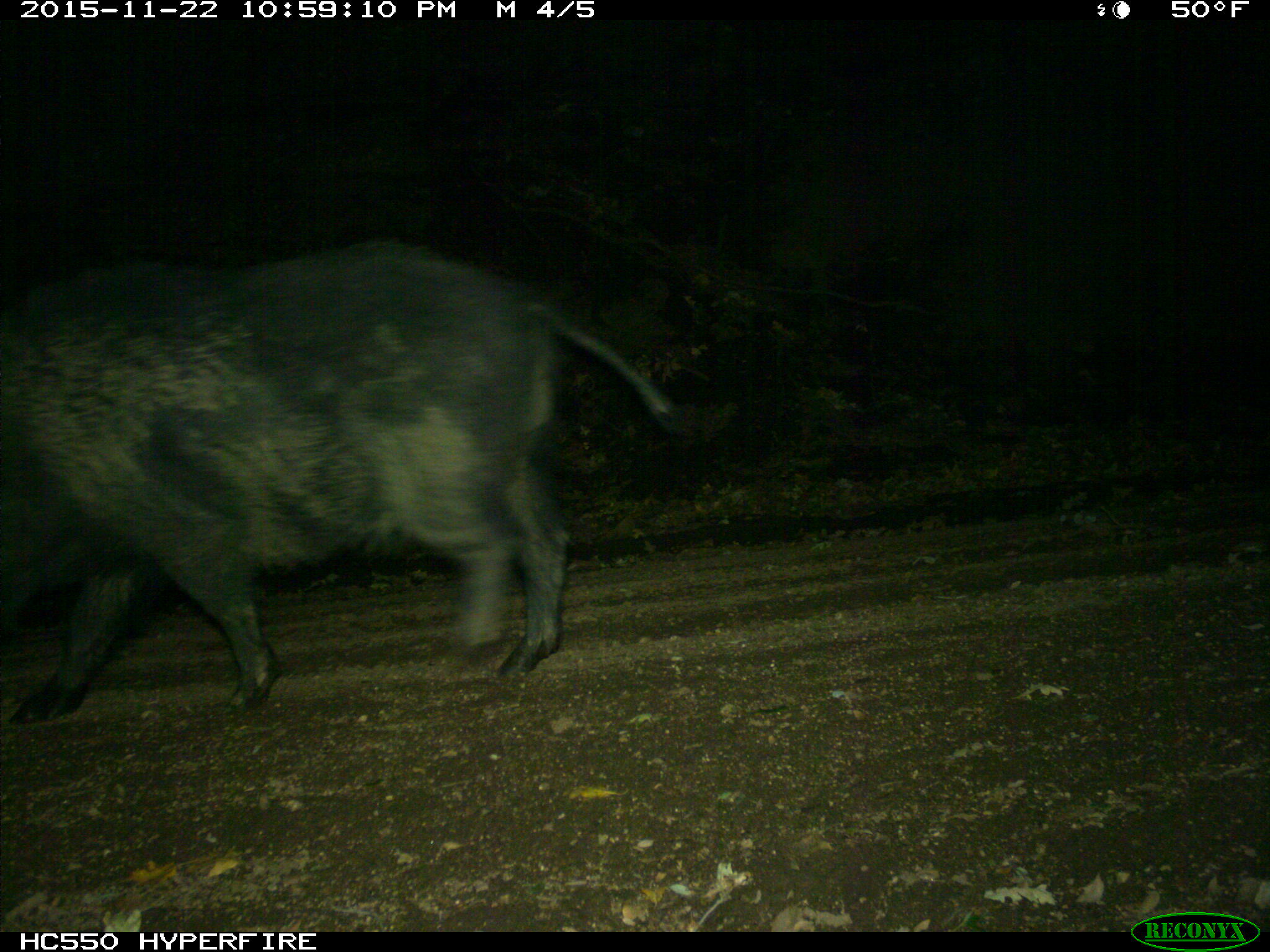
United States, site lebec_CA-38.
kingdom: Animalia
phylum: Chordata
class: Mammalia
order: Artiodactyla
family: Suidae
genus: Sus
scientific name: Sus scrofa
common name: wild boar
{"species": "Sus scrofa (wild boar)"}